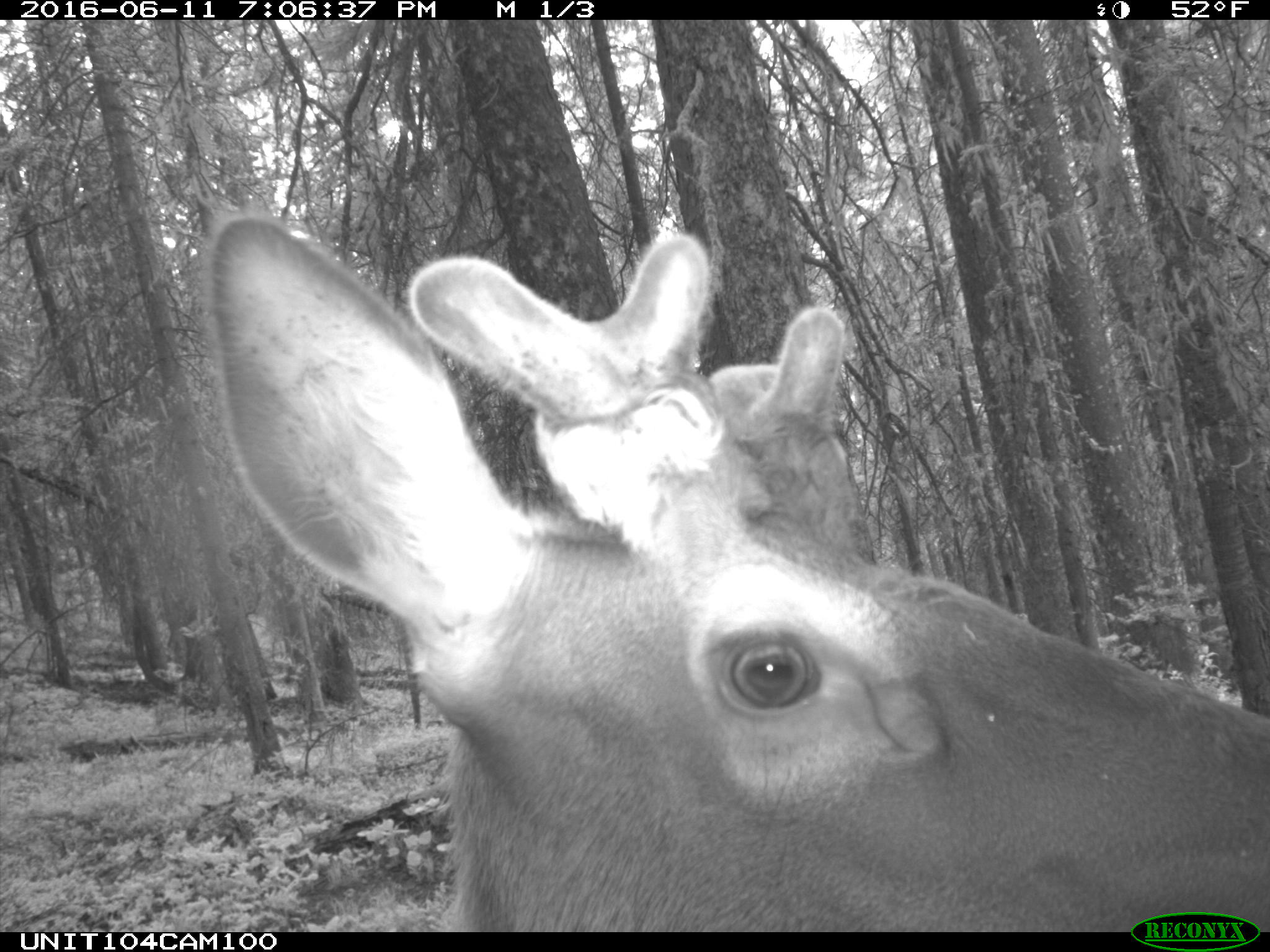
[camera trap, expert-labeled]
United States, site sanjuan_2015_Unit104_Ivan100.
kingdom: Animalia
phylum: Chordata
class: Mammalia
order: Artiodactyla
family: Cervidae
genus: Cervus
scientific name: Cervus elaphus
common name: red deer